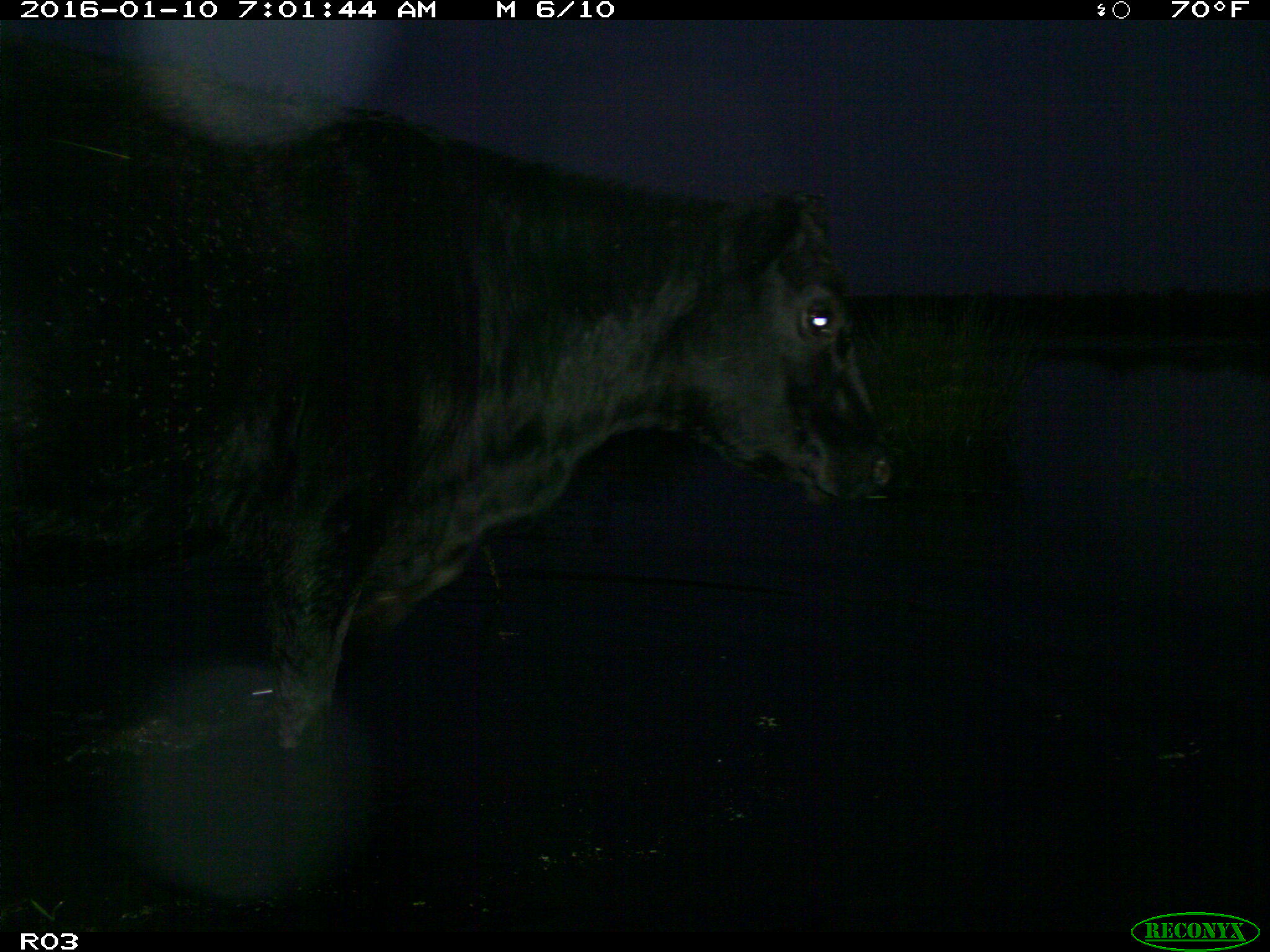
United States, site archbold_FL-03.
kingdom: Animalia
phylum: Chordata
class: Mammalia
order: Artiodactyla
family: Bovidae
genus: Bos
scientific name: Bos taurus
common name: domestic cow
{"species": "Bos taurus (domestic cow)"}